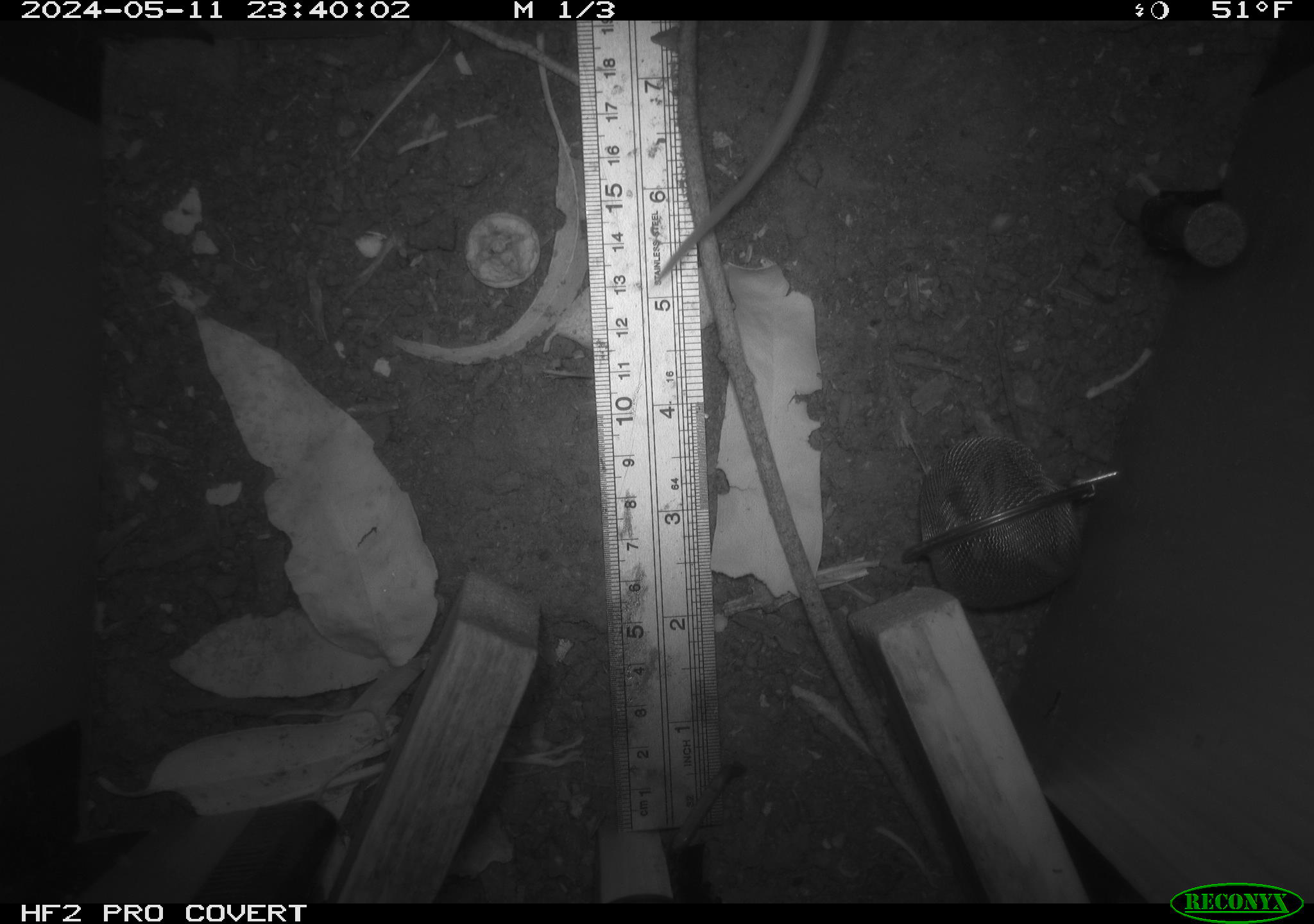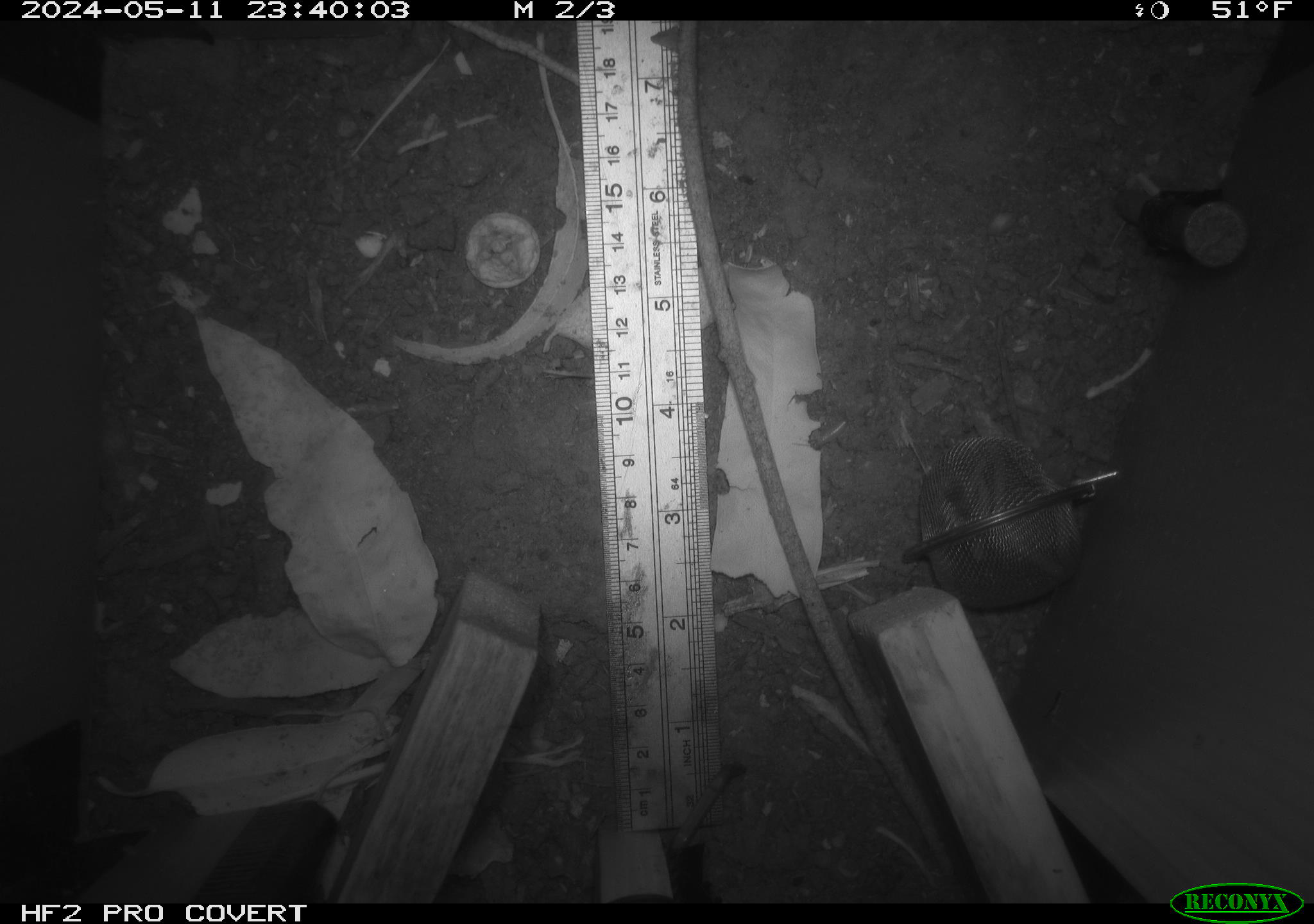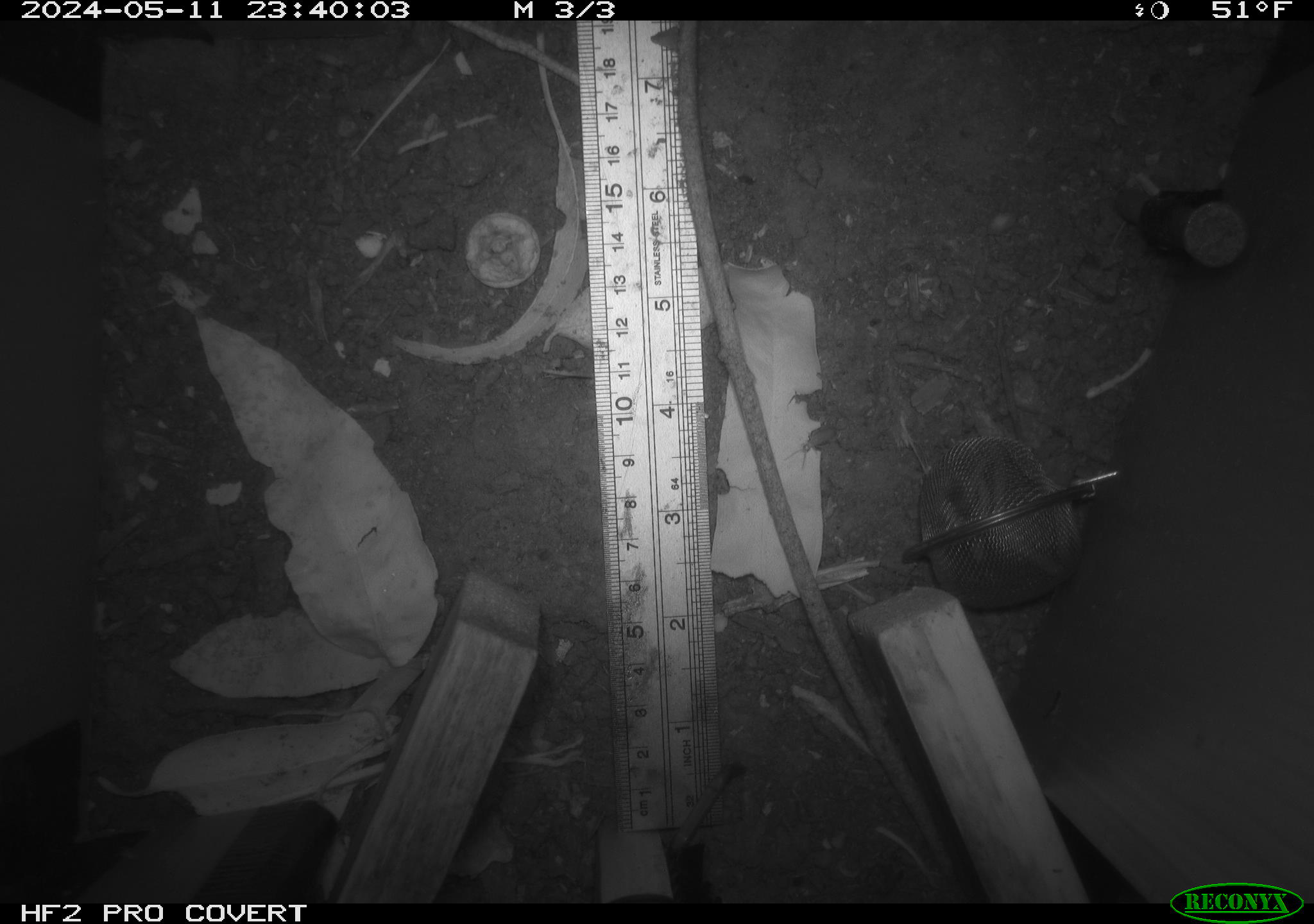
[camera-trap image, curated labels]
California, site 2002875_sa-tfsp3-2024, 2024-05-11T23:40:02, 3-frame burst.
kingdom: Animalia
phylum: Chordata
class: Mammalia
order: Rodentia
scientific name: Rodentia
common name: rodent